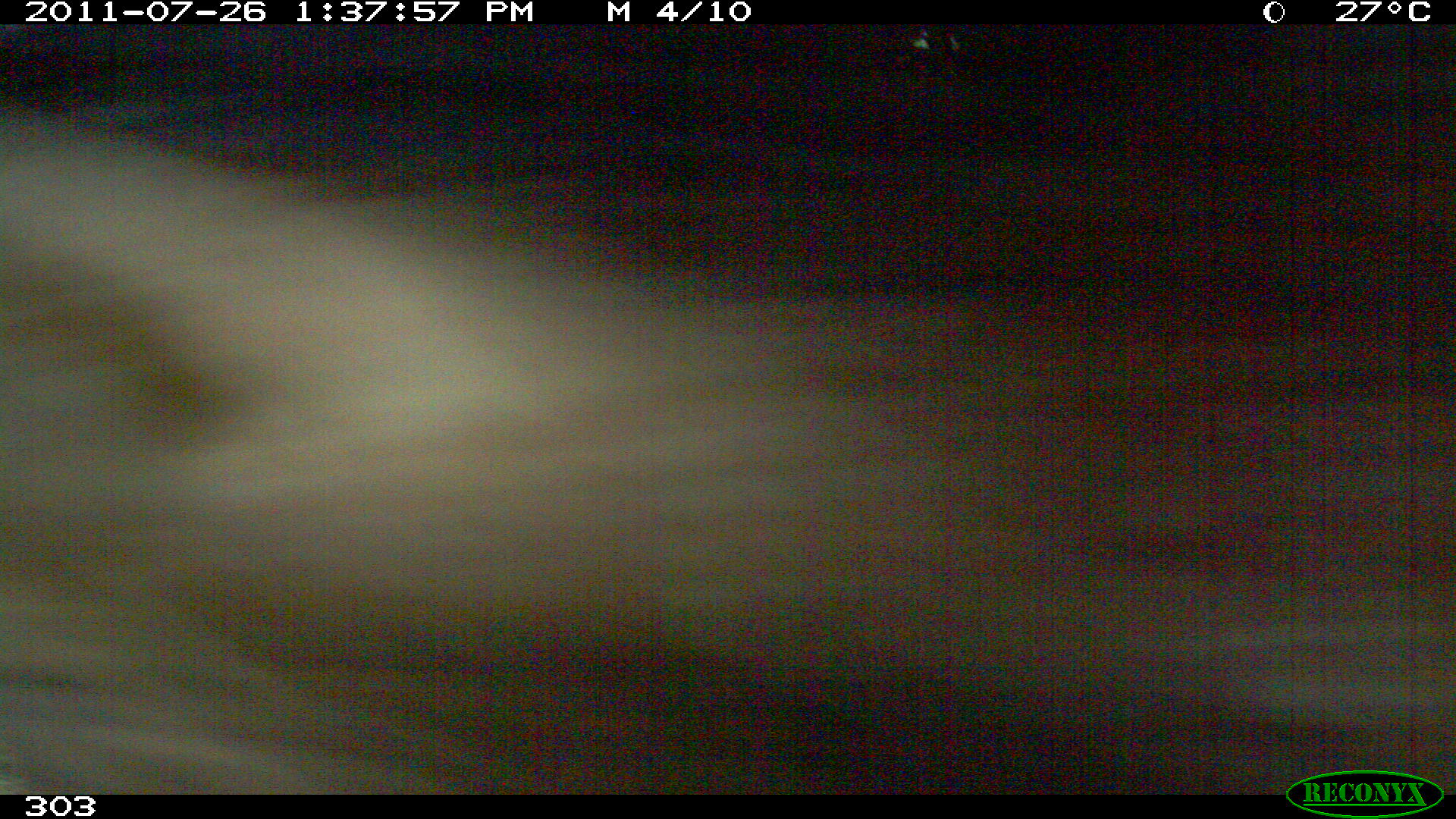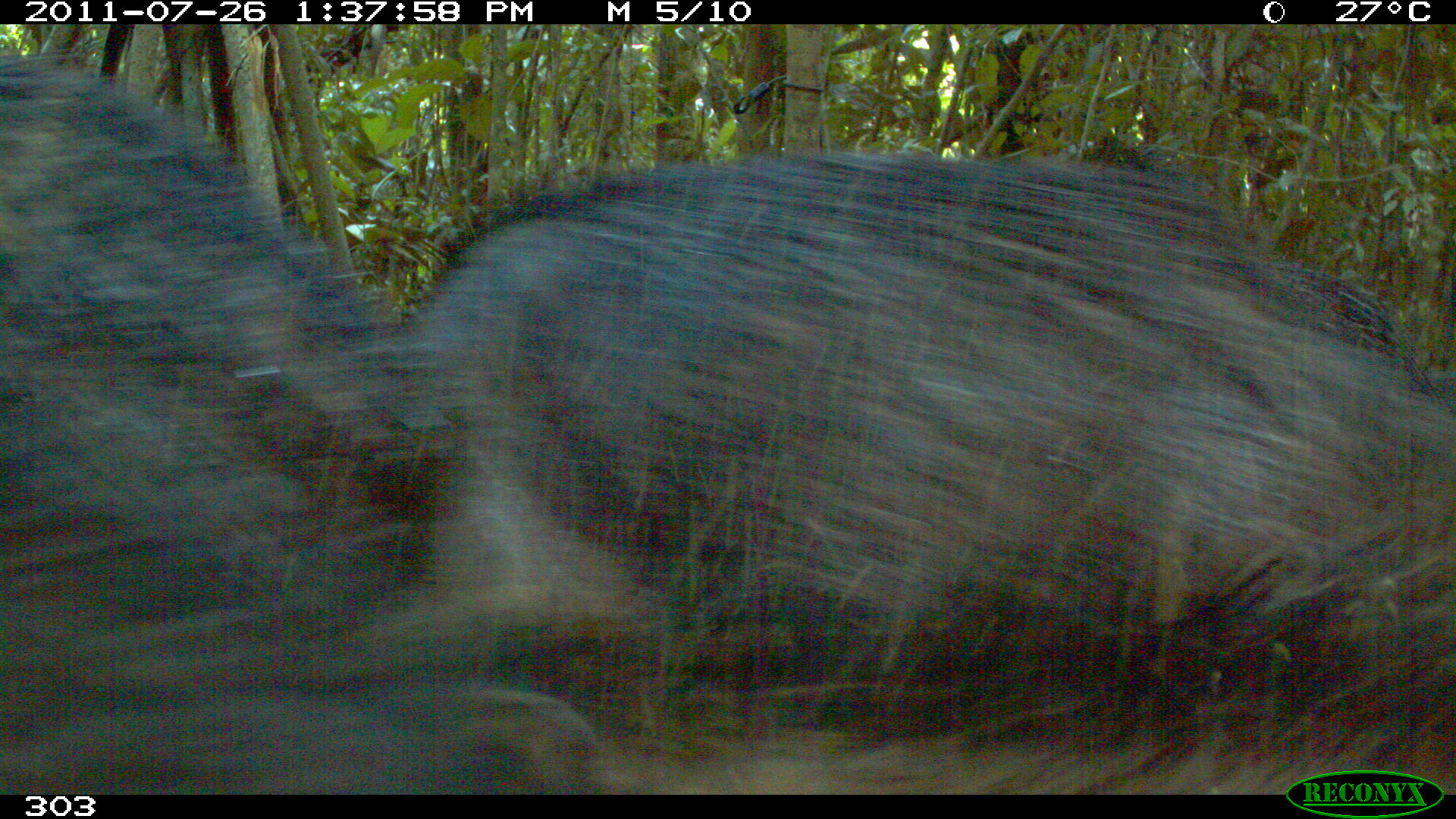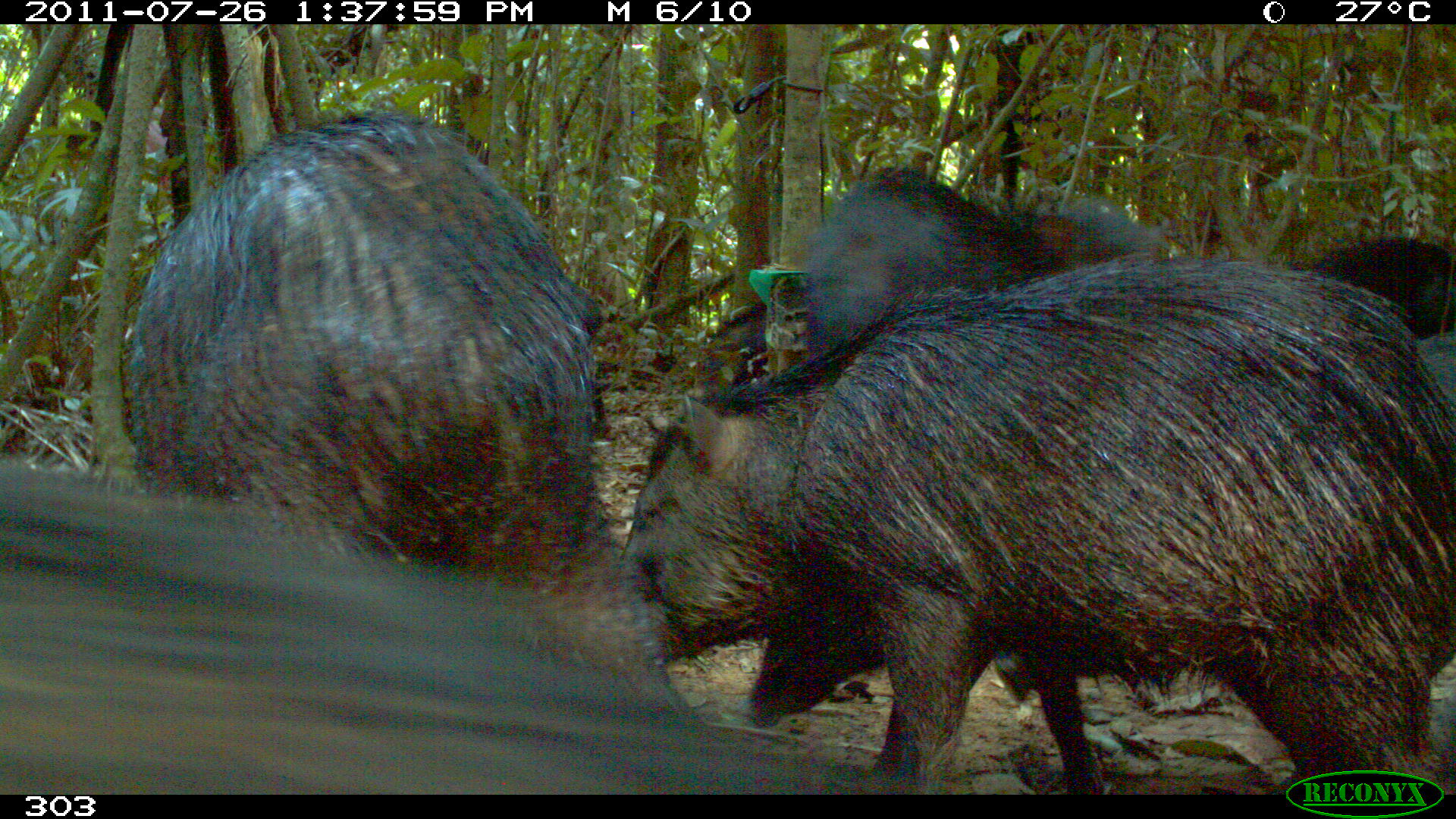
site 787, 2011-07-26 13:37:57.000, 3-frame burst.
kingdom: Animalia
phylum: Chordata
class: Mammalia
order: Artiodactyla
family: Tayassuidae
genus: Tayassu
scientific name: Tayassu pecari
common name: white-lipped peccary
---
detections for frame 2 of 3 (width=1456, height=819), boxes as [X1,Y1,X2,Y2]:
tayassu pecari: [404,152,1455,792]; [0,54,674,795]